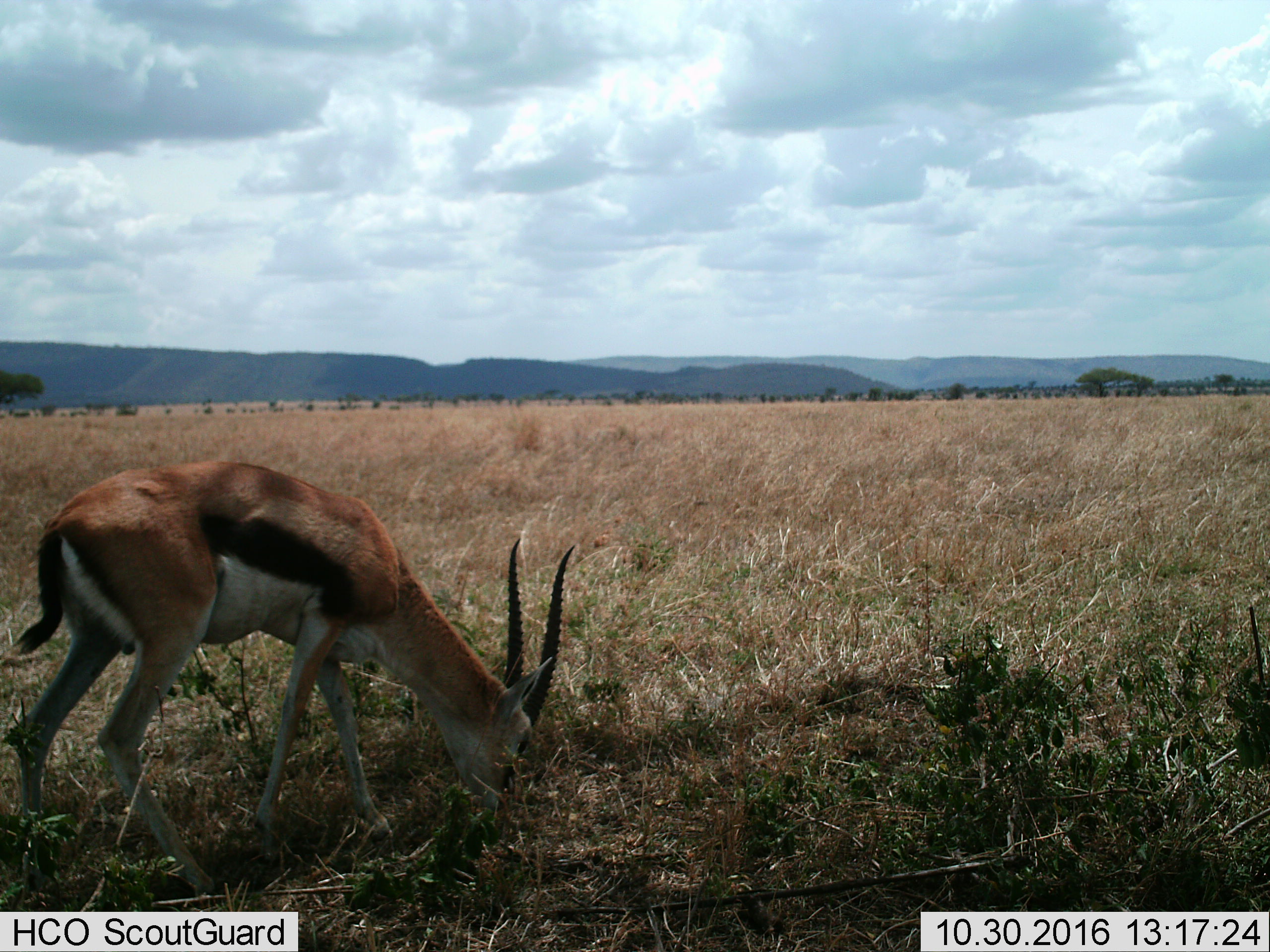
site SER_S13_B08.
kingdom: Animalia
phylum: Chordata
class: Mammalia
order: Artiodactyla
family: Bovidae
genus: Eudorcas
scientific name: Eudorcas thomsonii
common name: thomson's gazelle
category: gazellethomsons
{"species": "gazellethomsons (thomson's gazelle) (Eudorcas thomsonii)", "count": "1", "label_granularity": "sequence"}